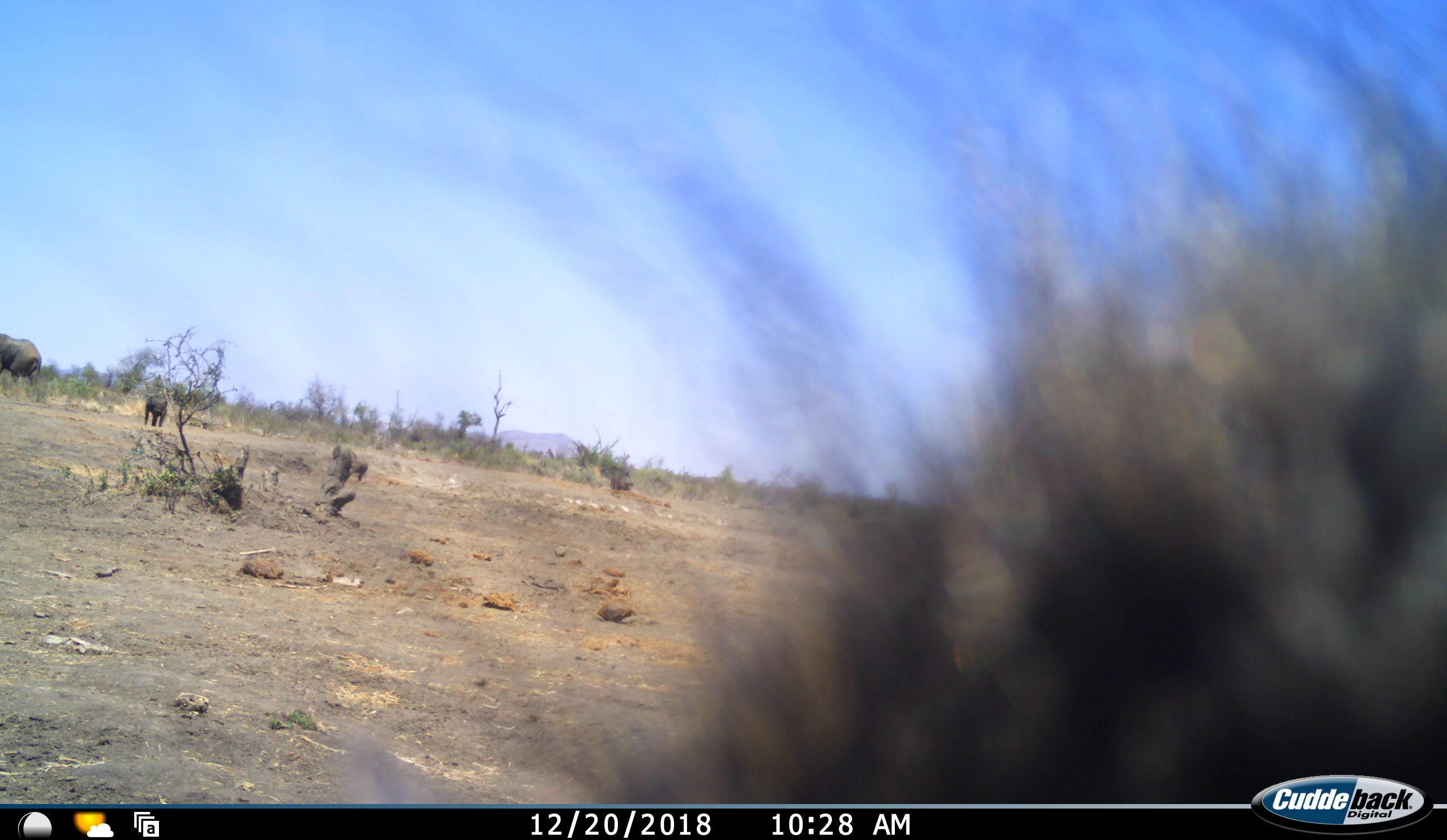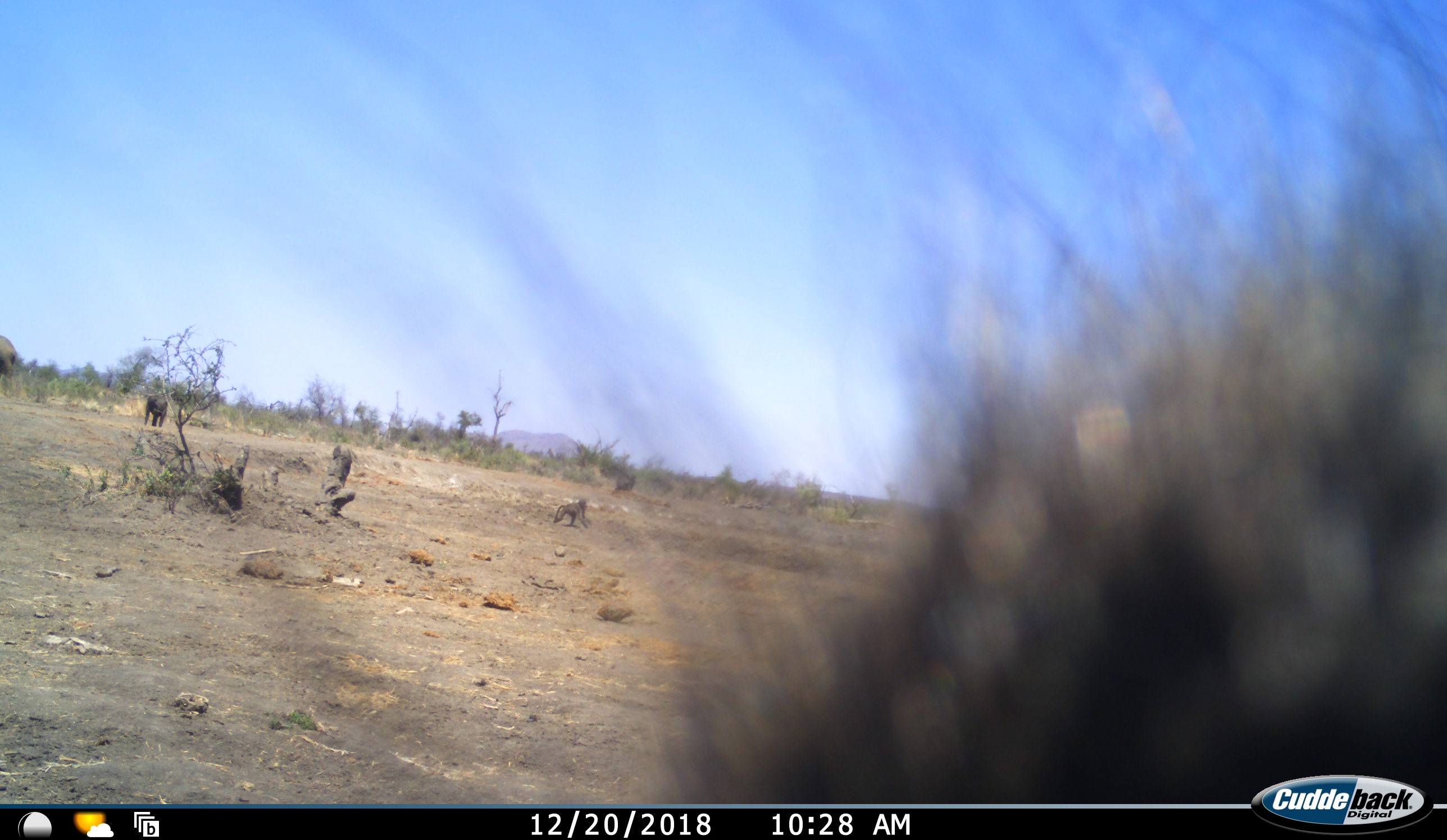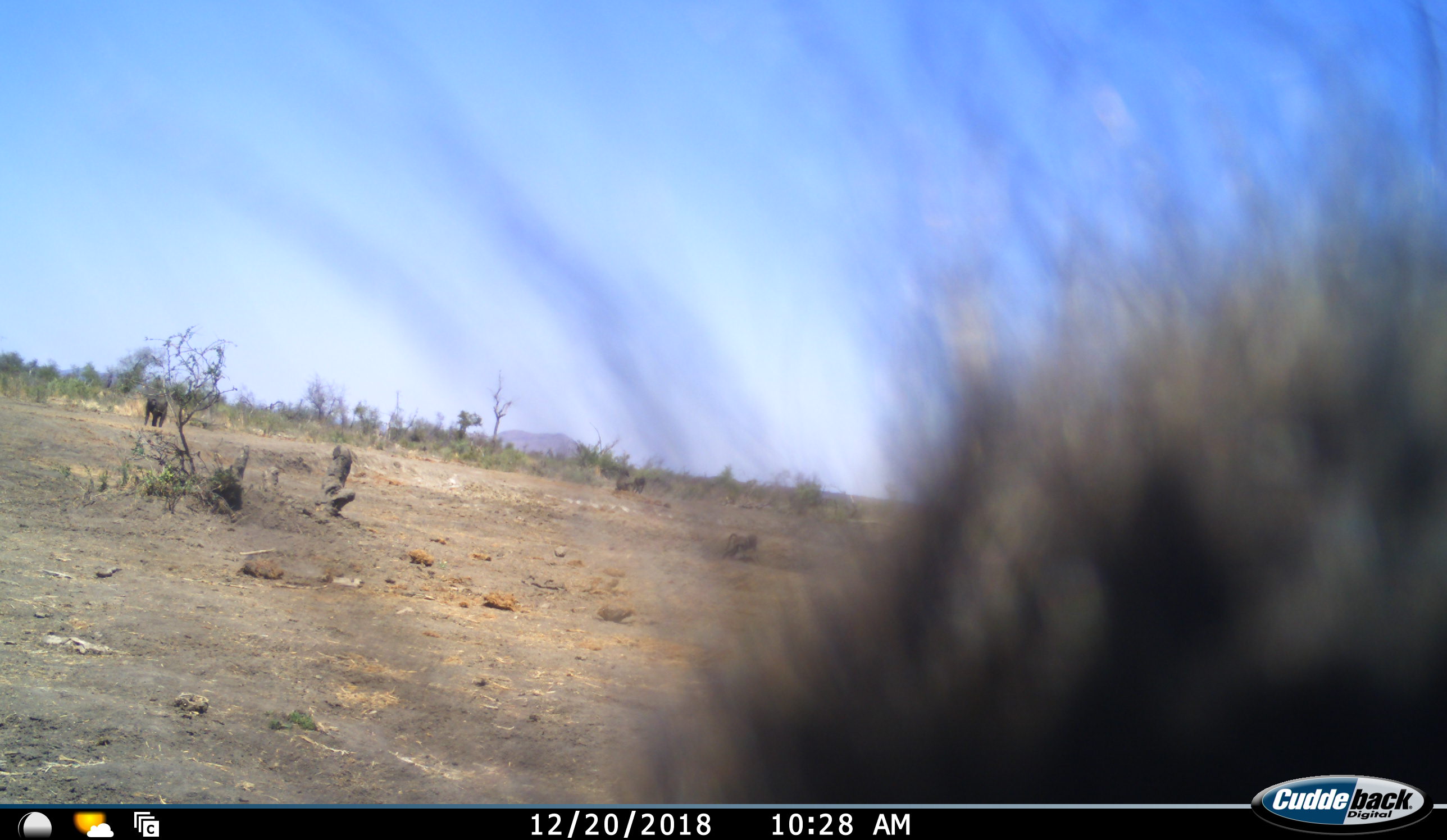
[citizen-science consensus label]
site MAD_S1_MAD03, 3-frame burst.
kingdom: Animalia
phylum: Chordata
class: Mammalia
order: Primates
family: Cercopithecidae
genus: Papio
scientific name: Papio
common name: baboon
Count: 2.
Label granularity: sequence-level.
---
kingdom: Animalia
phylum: Chordata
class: Mammalia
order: Proboscidea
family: Elephantidae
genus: Loxodonta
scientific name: Loxodonta africana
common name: african bush elephant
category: elephant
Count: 2.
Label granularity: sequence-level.